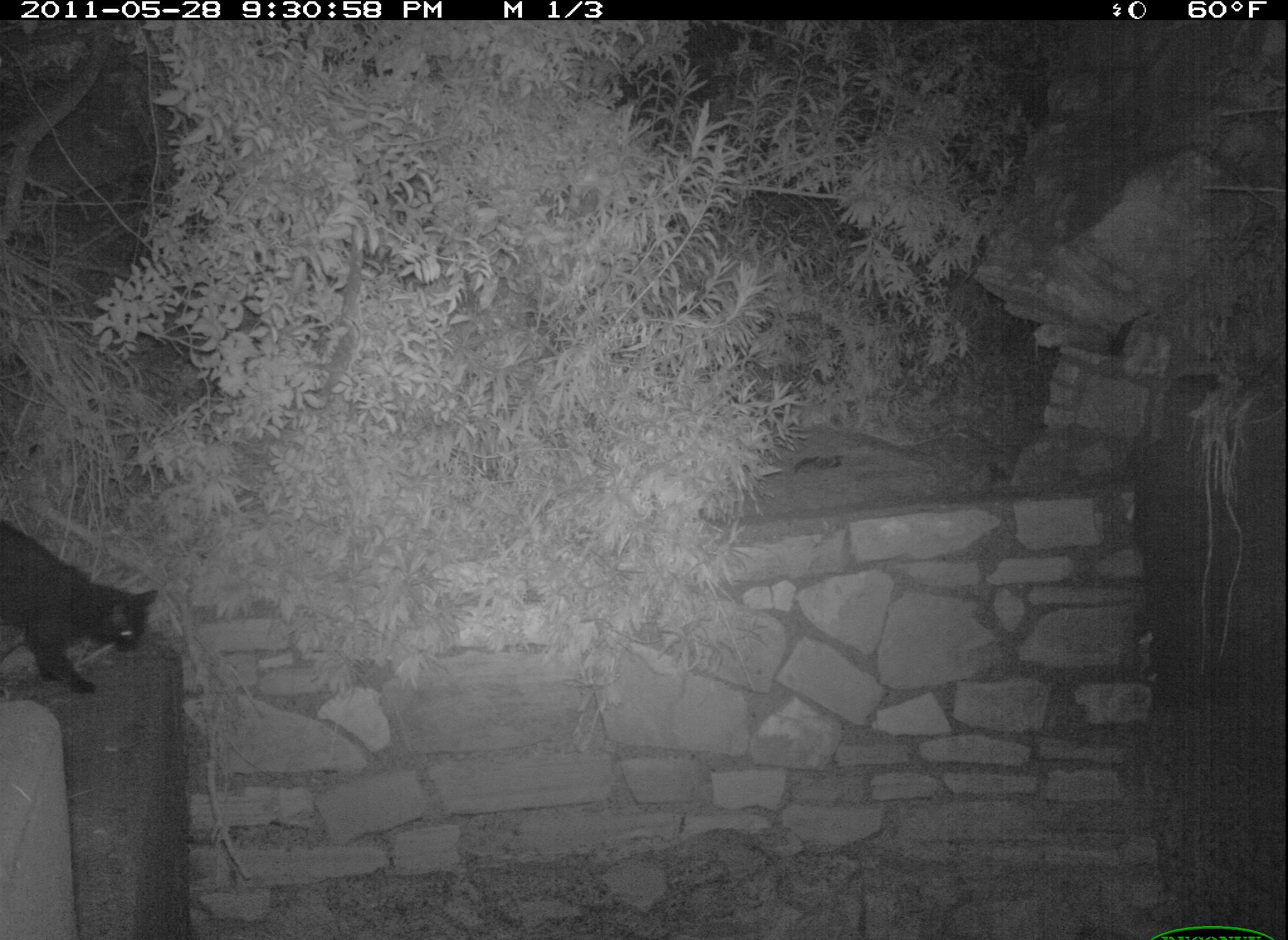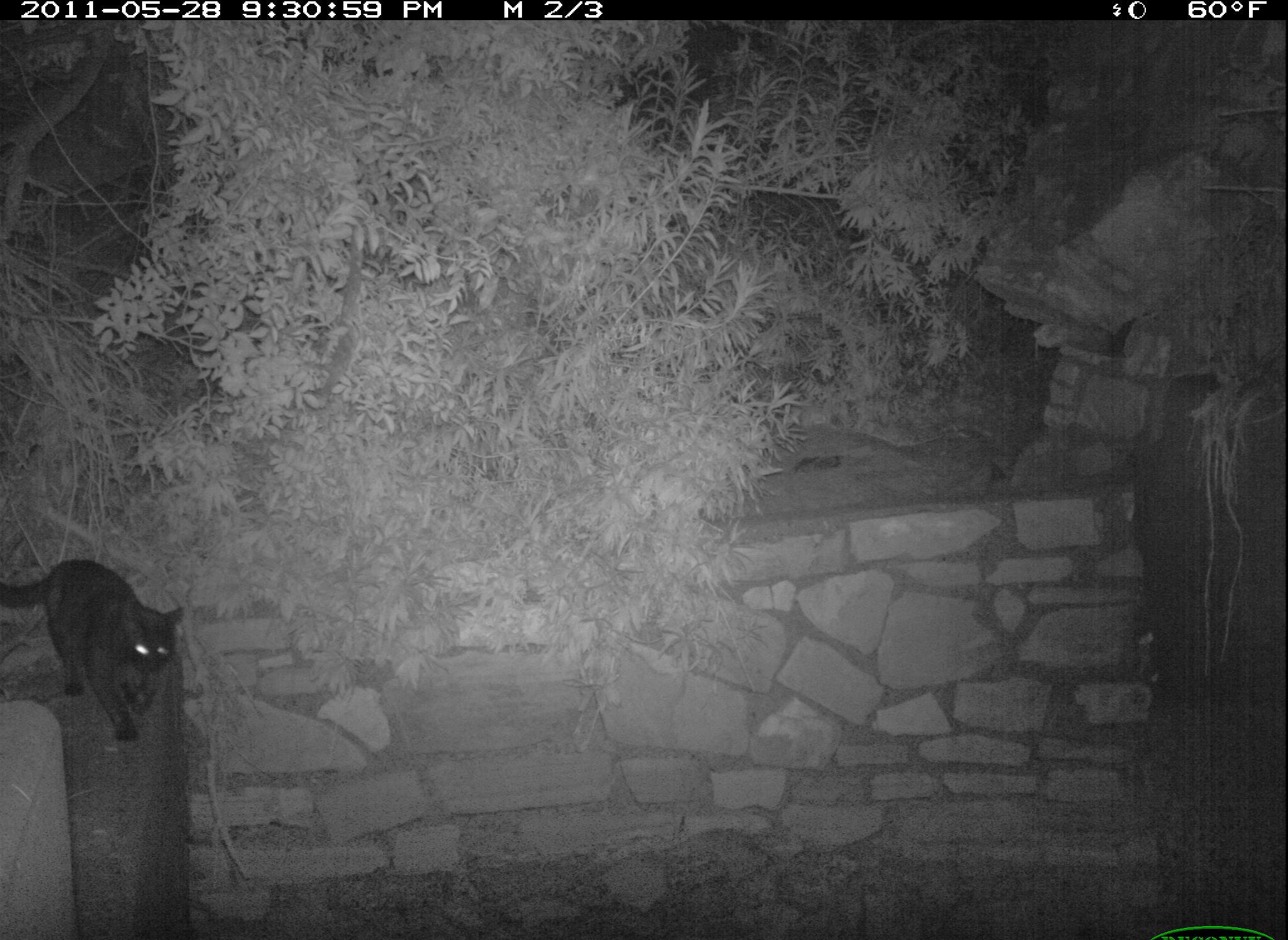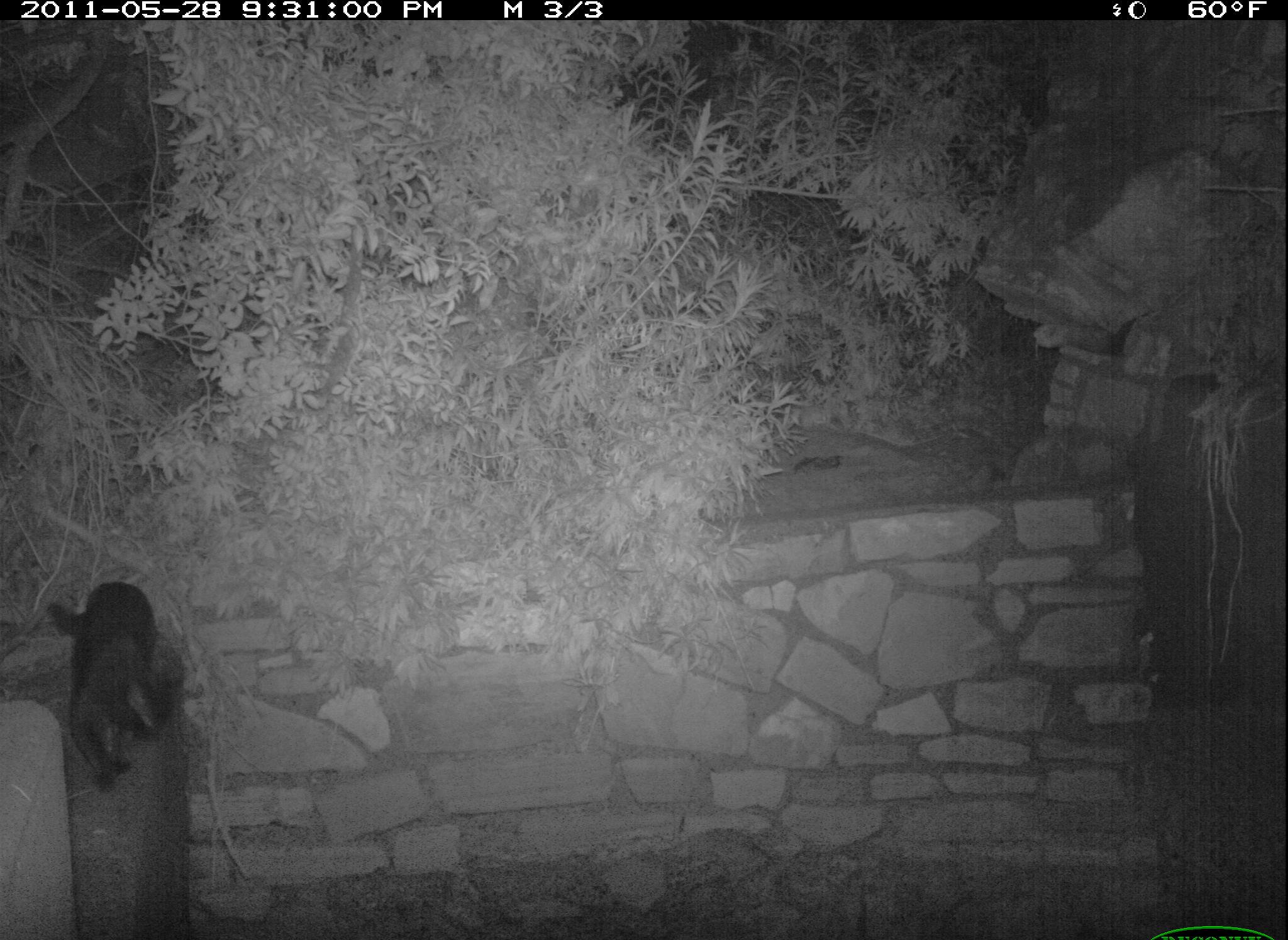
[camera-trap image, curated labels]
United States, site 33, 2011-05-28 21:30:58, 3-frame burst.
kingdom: Animalia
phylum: Chordata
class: Mammalia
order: Carnivora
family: Felidae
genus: Felis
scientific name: Felis catus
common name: cat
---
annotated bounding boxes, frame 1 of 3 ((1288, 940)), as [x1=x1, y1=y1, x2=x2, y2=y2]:
cat: [x1=2, y1=515, x2=169, y2=705]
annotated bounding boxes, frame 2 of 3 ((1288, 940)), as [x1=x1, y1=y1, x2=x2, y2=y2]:
cat: [x1=8, y1=544, x2=198, y2=744]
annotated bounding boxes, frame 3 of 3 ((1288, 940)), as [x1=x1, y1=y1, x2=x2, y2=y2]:
cat: [x1=29, y1=570, x2=190, y2=796]